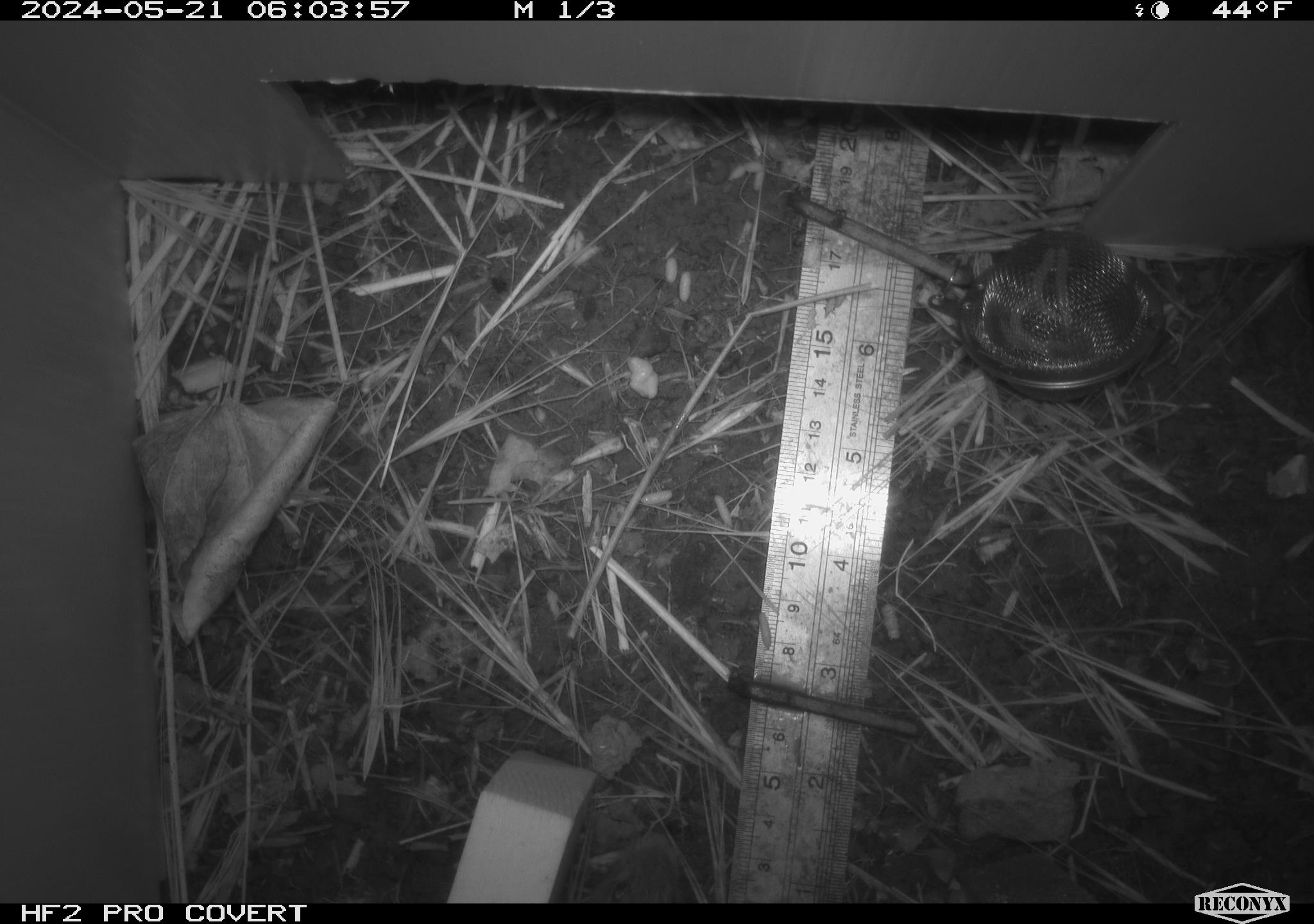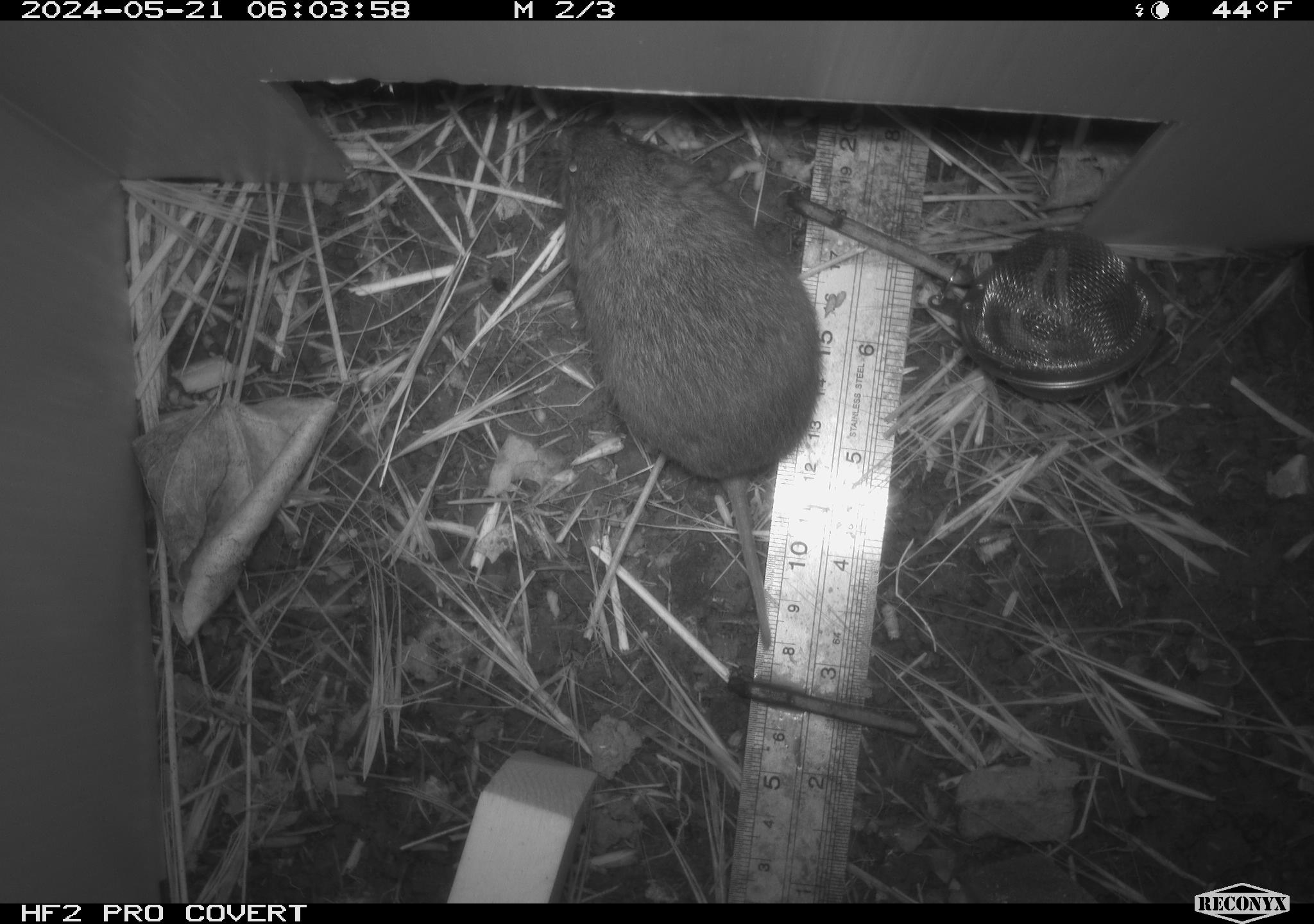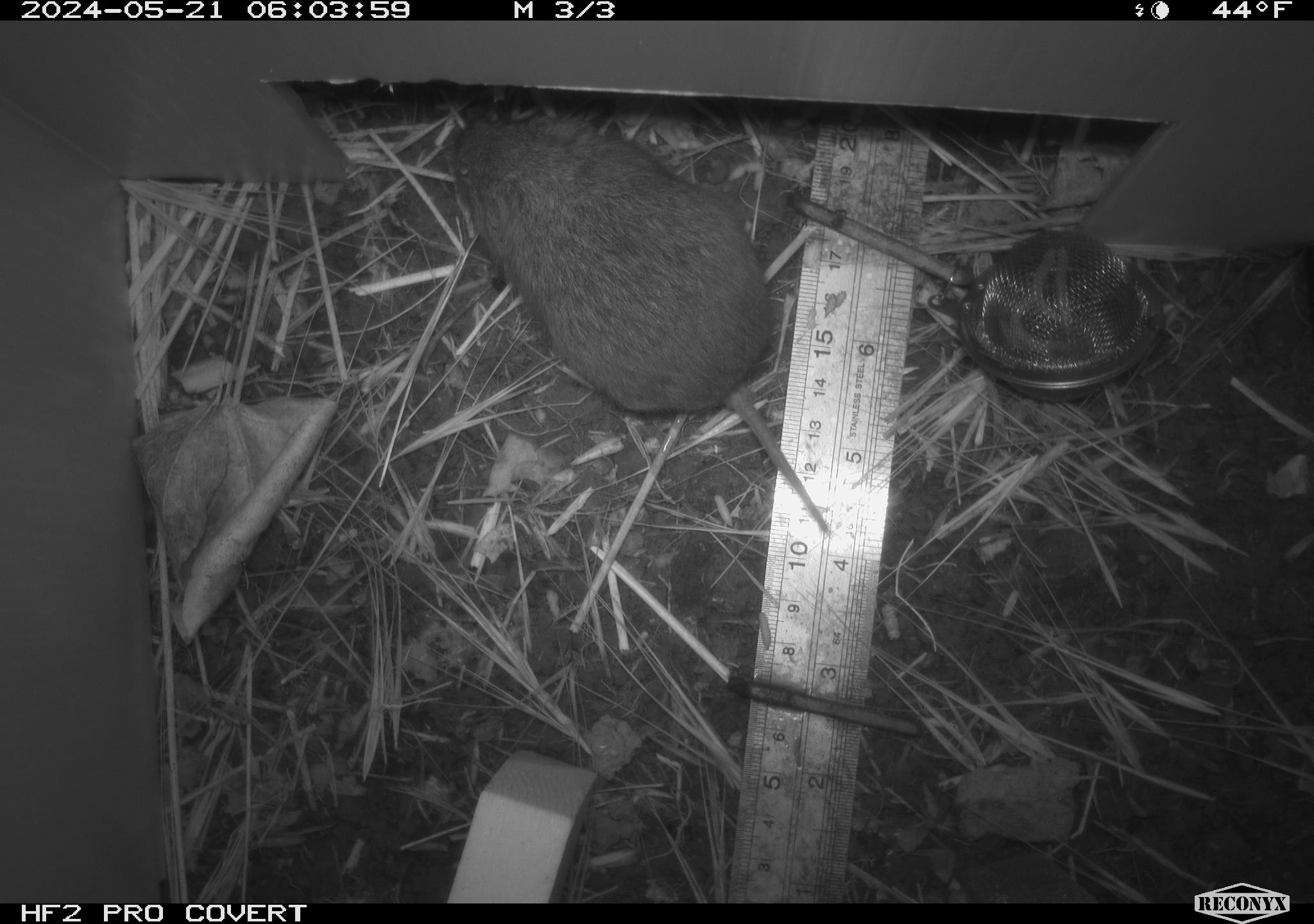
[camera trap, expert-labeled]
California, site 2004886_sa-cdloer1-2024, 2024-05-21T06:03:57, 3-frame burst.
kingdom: Animalia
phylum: Chordata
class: Mammalia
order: Rodentia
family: Cricetidae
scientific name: Arvicolinae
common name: voles, lemmings, and muskrats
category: arvicolinae subfamily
Arvicolinae subfamily (voles, lemmings, and muskrats) (Arvicolinae).